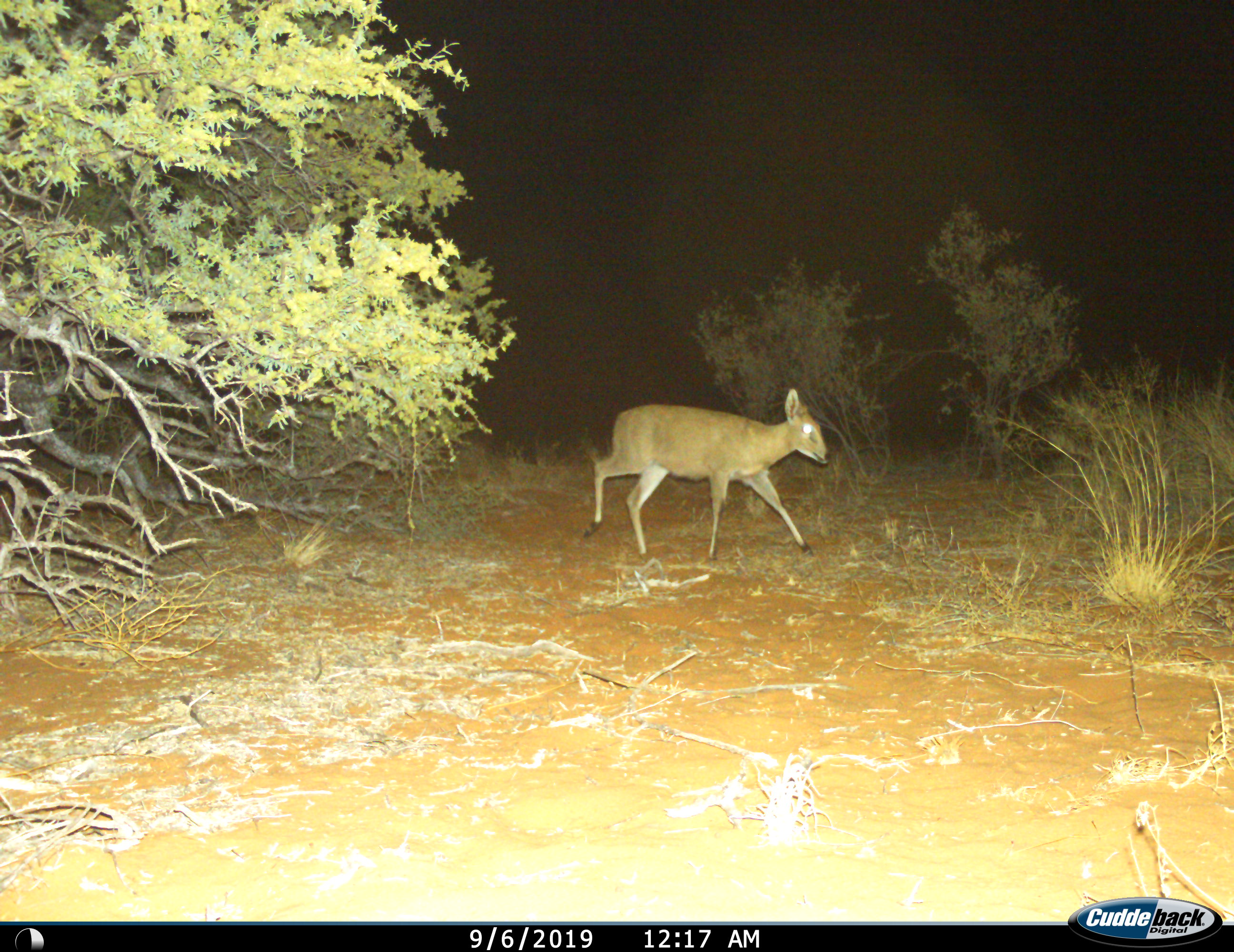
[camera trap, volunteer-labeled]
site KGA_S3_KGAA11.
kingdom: Animalia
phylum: Chordata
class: Mammalia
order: Artiodactyla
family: Bovidae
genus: Sylvicapra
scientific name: Sylvicapra grimmia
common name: common duiker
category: duikercommongrey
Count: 1.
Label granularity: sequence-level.